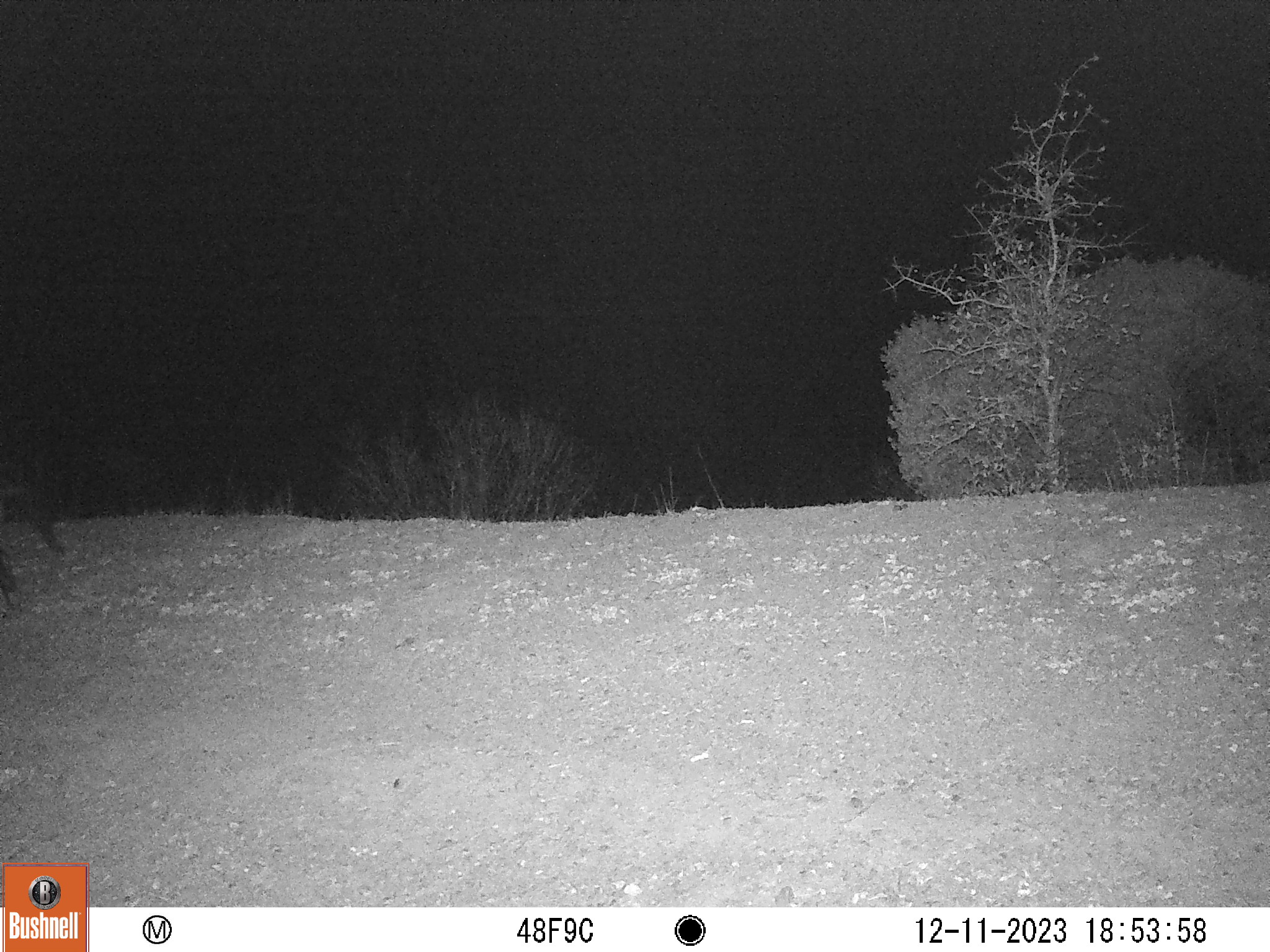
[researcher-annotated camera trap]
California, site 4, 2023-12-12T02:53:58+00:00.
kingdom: Animalia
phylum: Chordata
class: Mammalia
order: Artiodactyla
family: Suidae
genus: Sus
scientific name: Sus scrofa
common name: wild boar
Wild boar (Sus scrofa).